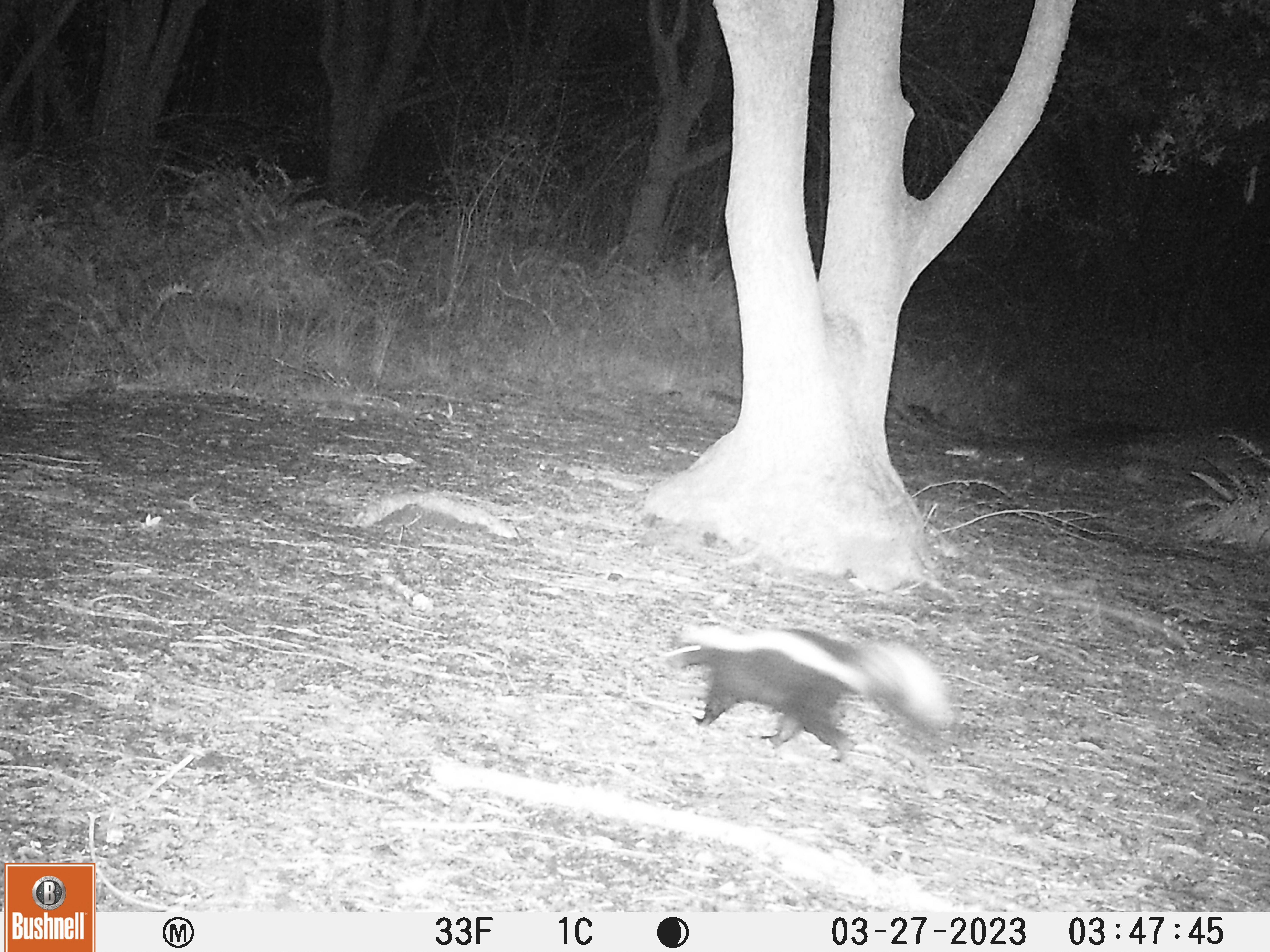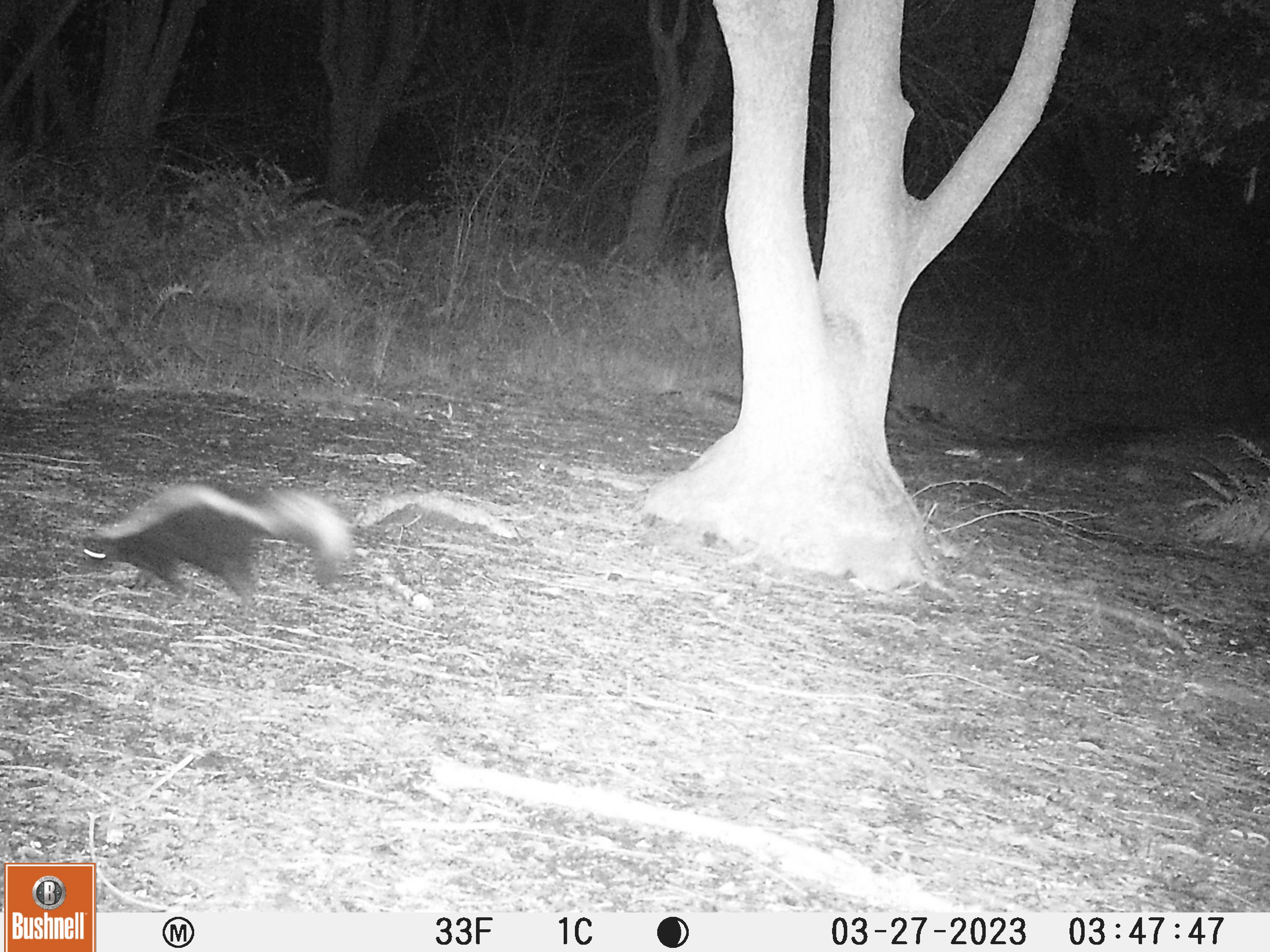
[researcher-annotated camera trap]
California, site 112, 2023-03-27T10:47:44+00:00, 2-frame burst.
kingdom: Animalia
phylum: Chordata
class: Mammalia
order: Carnivora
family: Mephitidae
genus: Mephitis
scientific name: Mephitis mephitis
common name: striped skunk